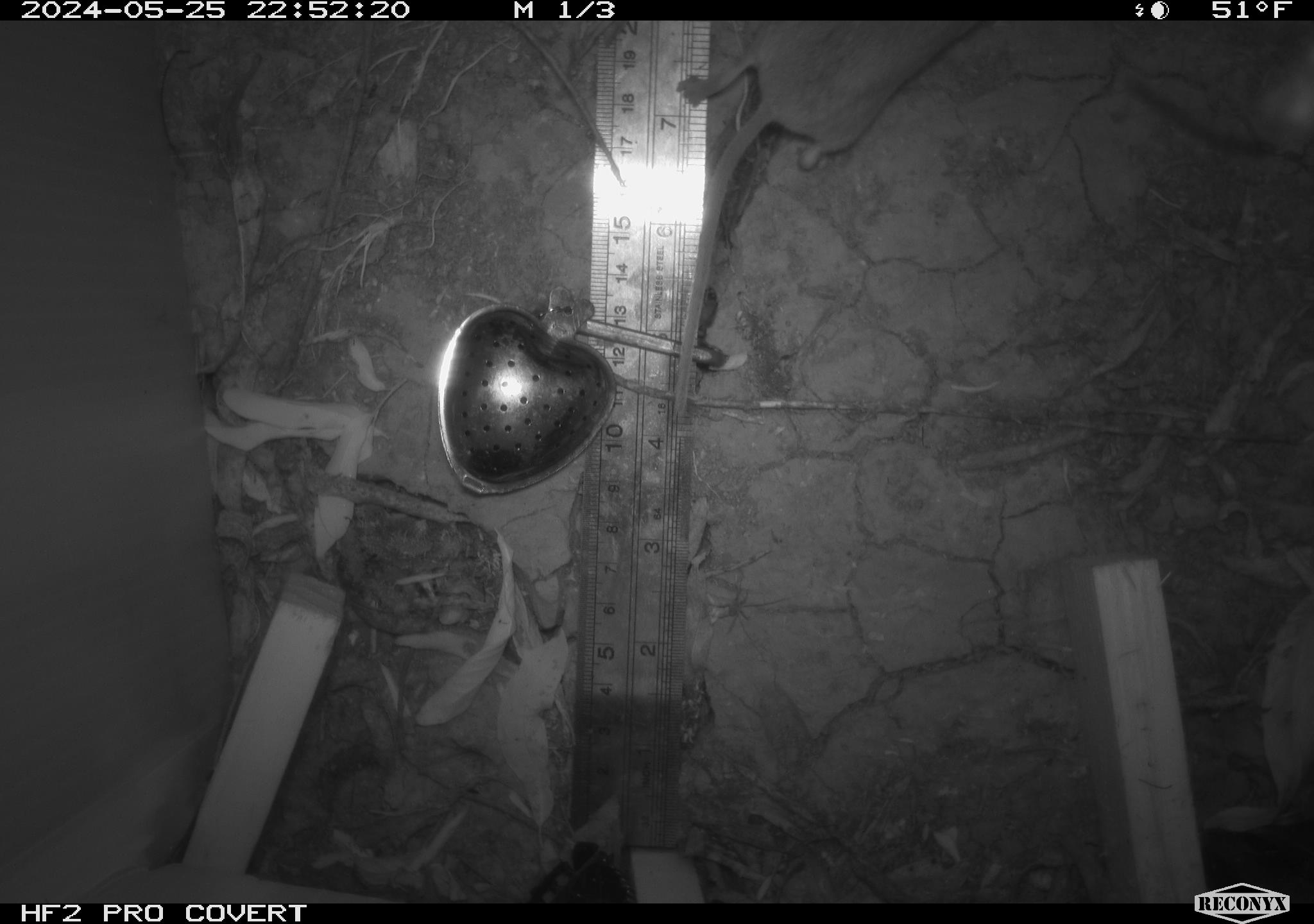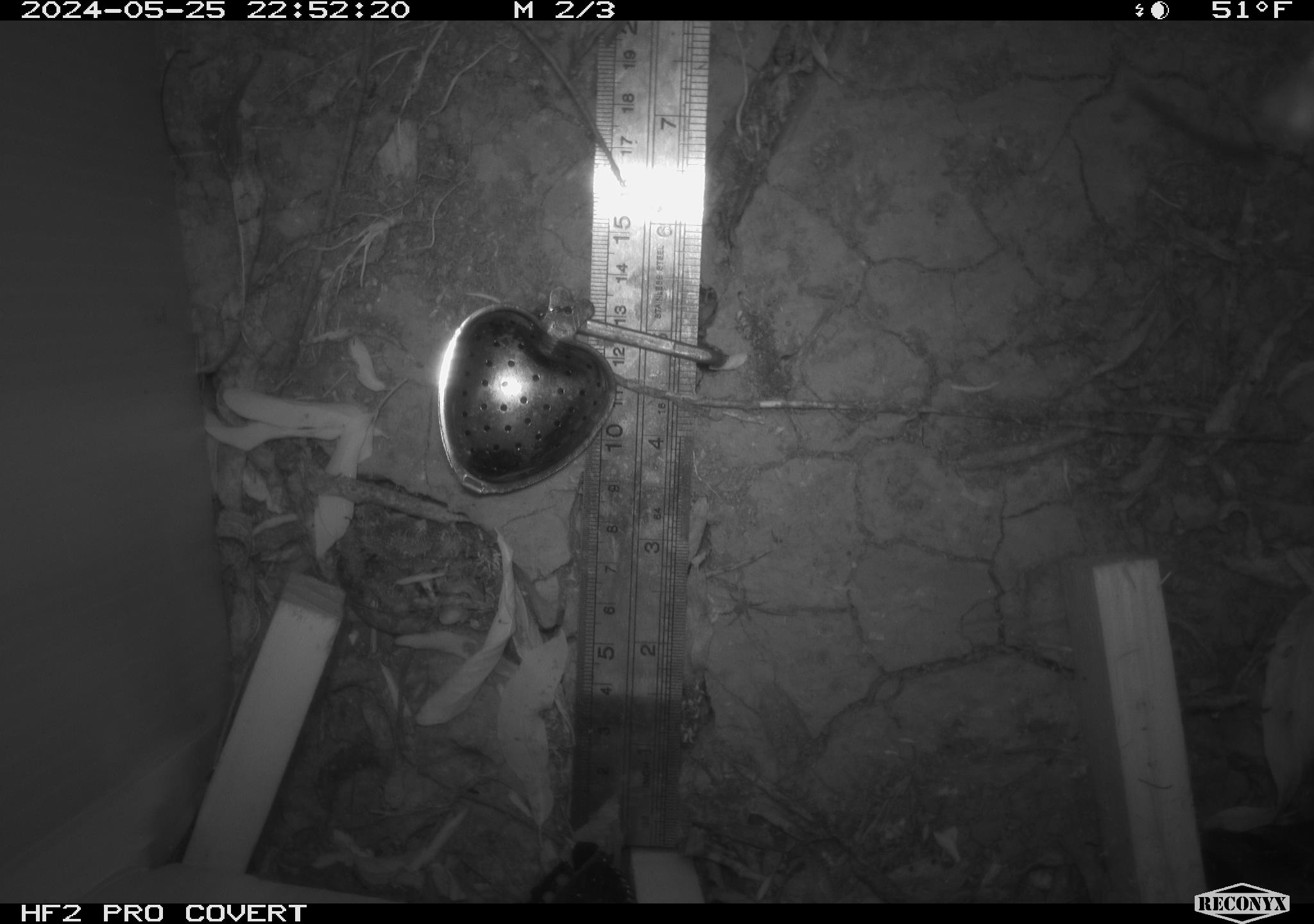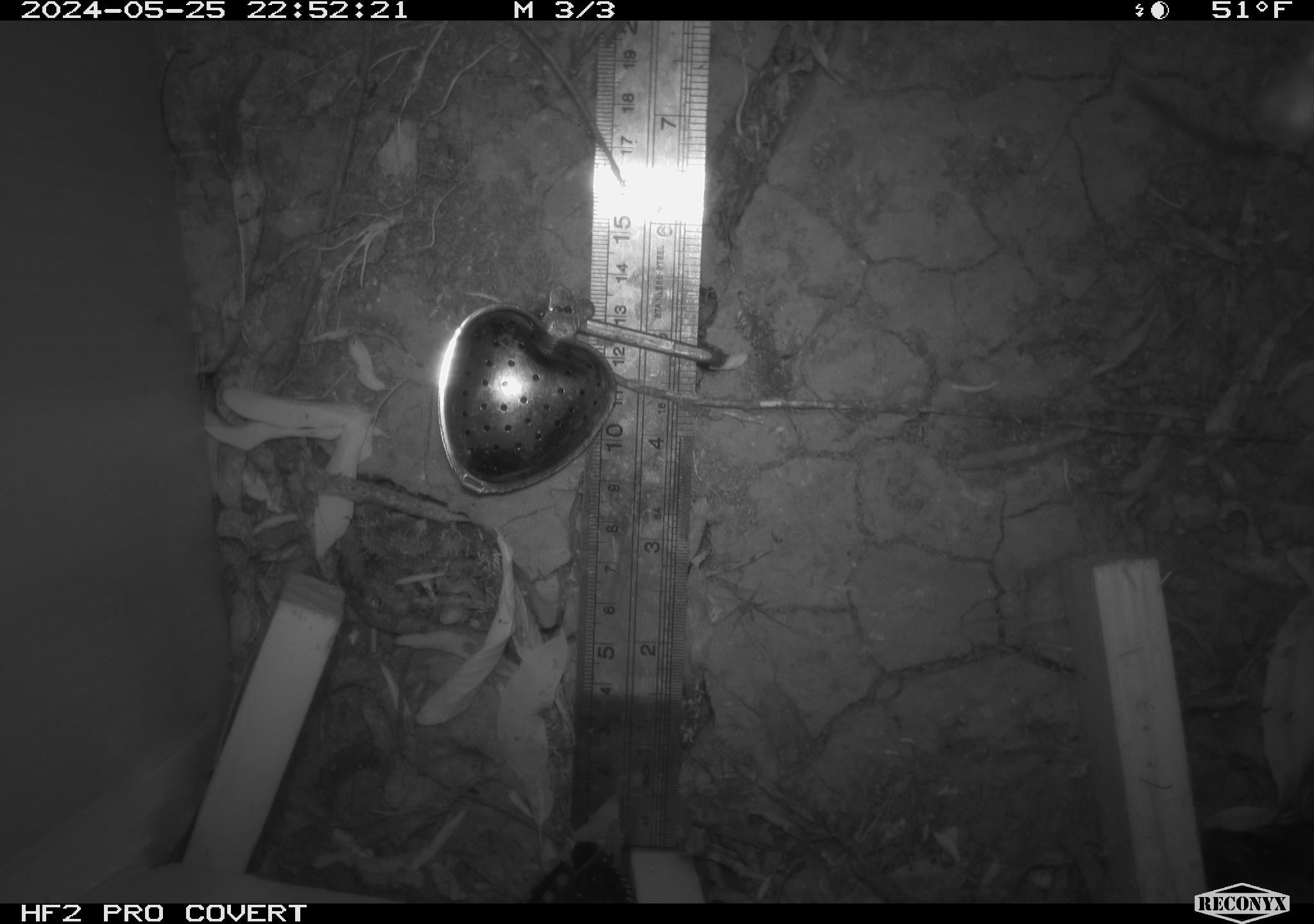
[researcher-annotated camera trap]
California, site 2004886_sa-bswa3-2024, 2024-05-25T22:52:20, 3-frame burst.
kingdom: Animalia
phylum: Chordata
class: Mammalia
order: Eulipotyphla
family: Soricidae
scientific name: Soricidae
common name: shrews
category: soricidae family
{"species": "soricidae family (shrews) (Soricidae)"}